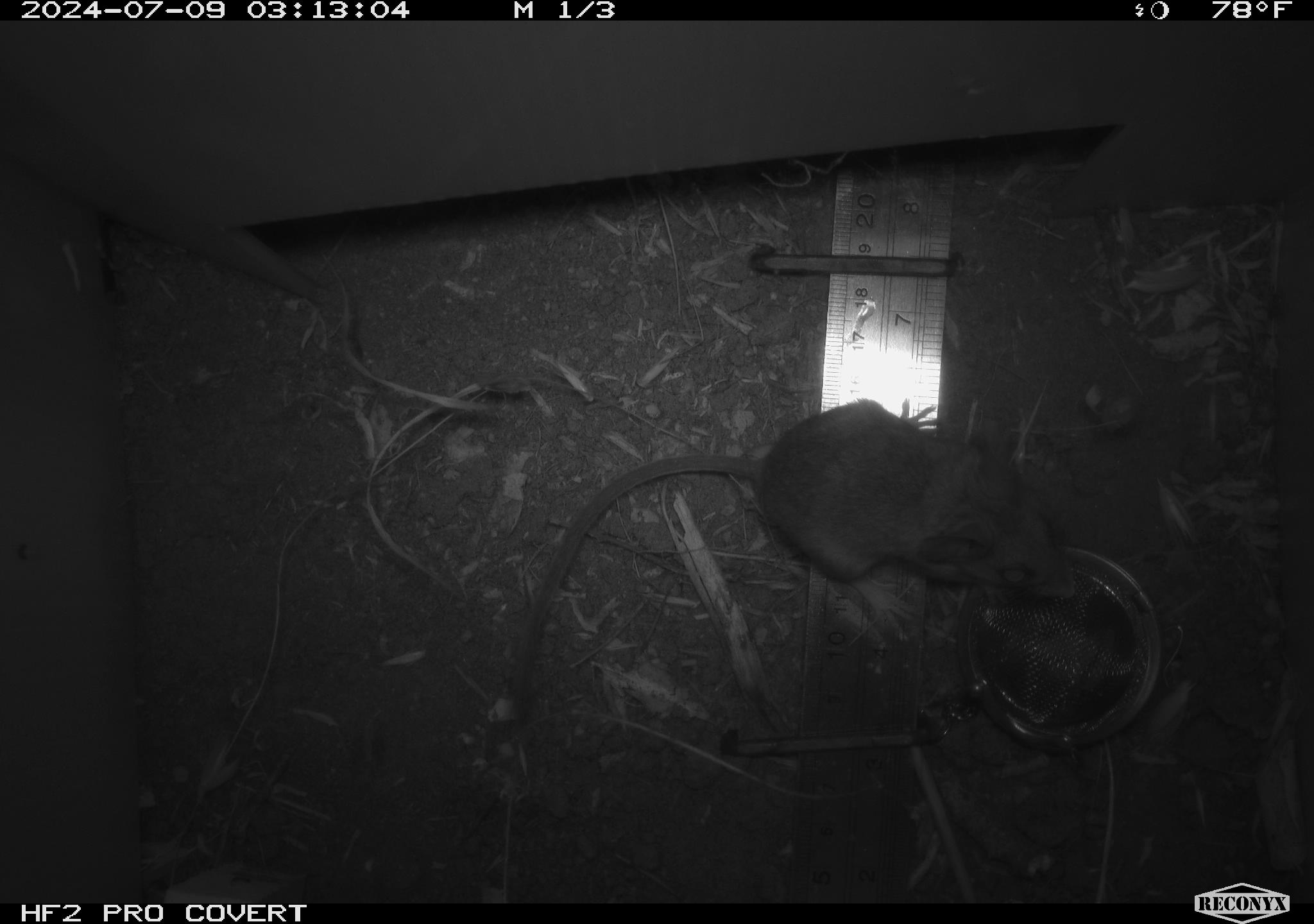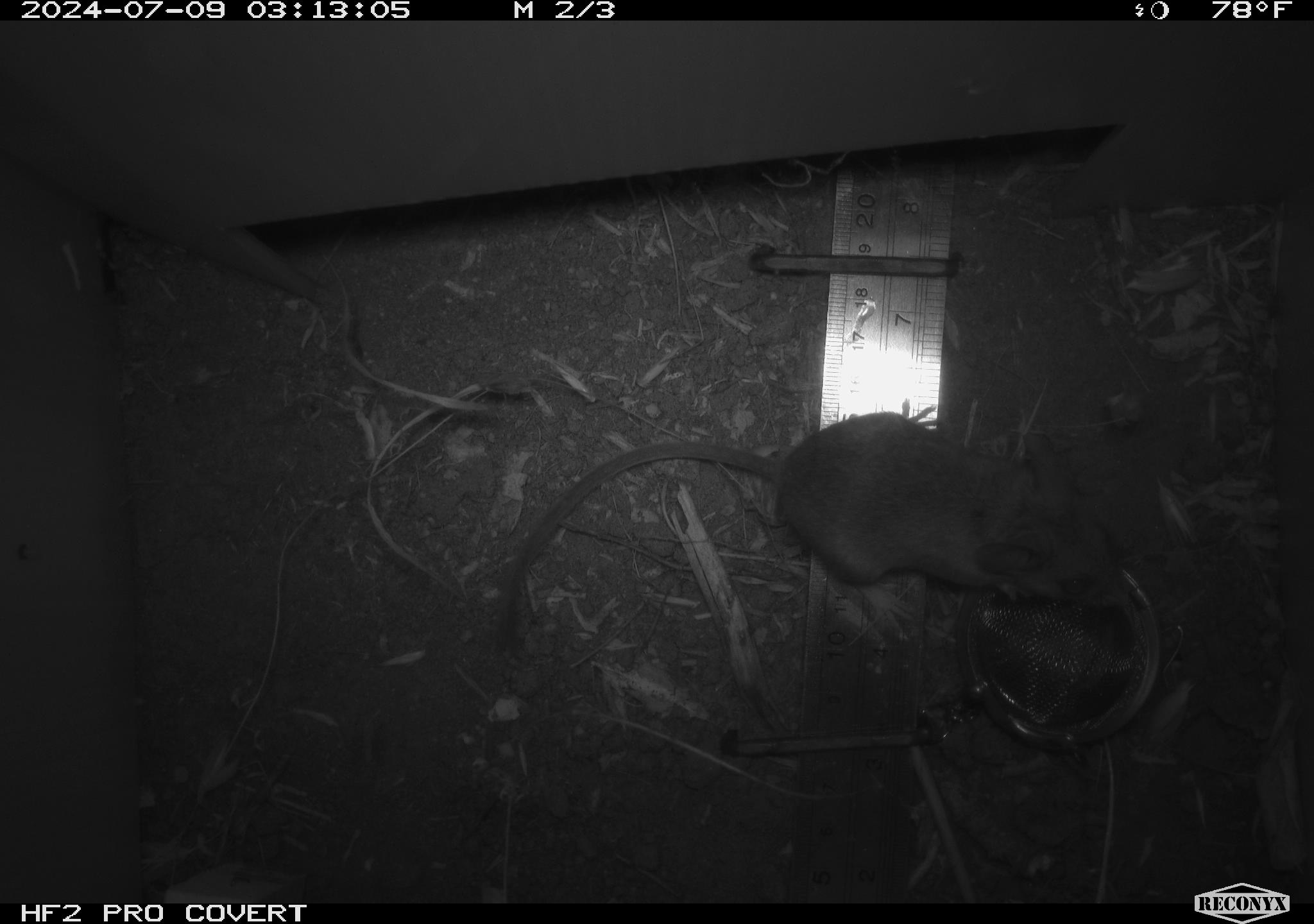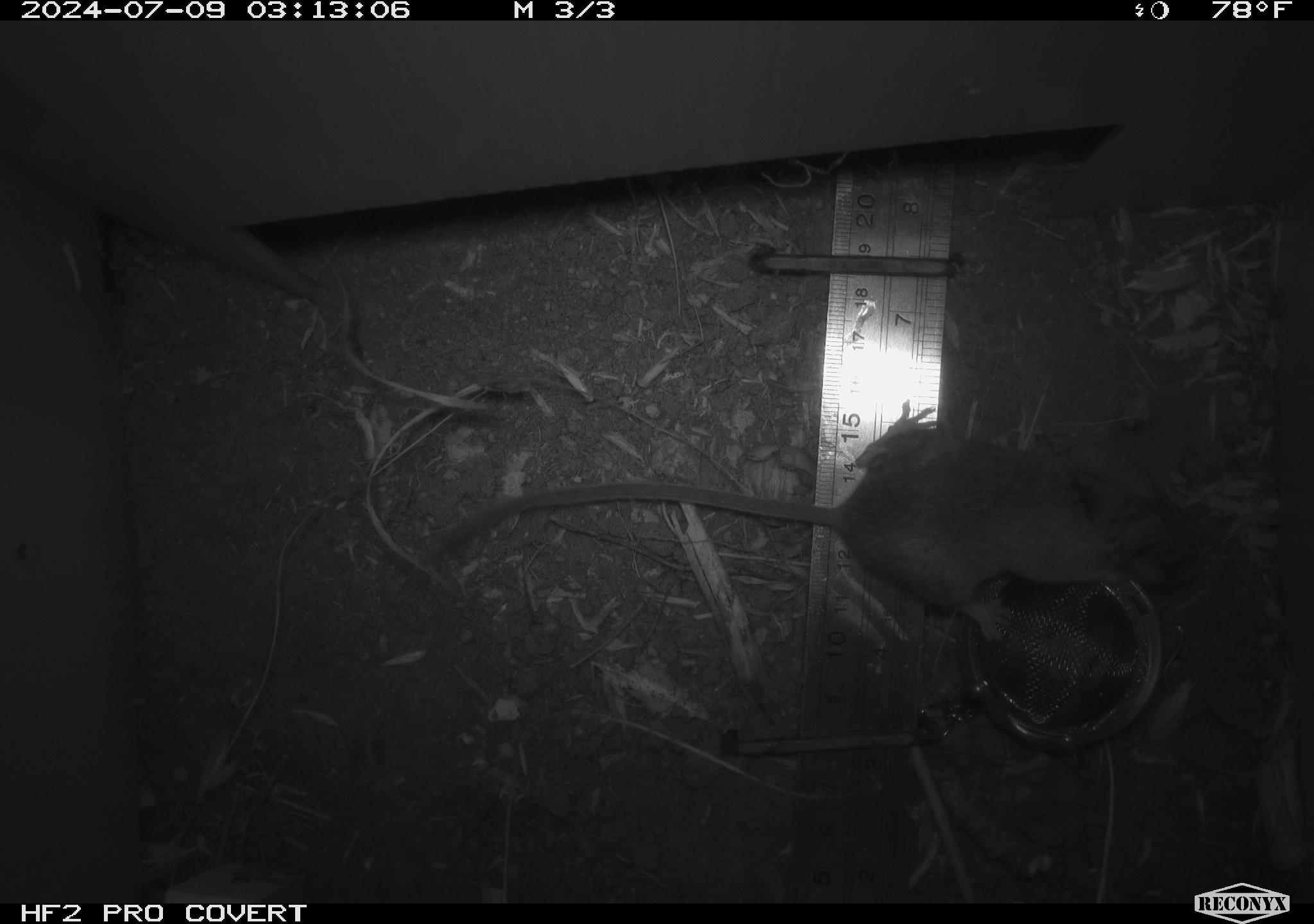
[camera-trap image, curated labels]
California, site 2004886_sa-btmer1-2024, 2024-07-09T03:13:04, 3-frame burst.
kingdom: Animalia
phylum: Chordata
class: Mammalia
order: Rodentia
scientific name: Rodentia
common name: mouse species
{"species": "mouse species (Rodentia)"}